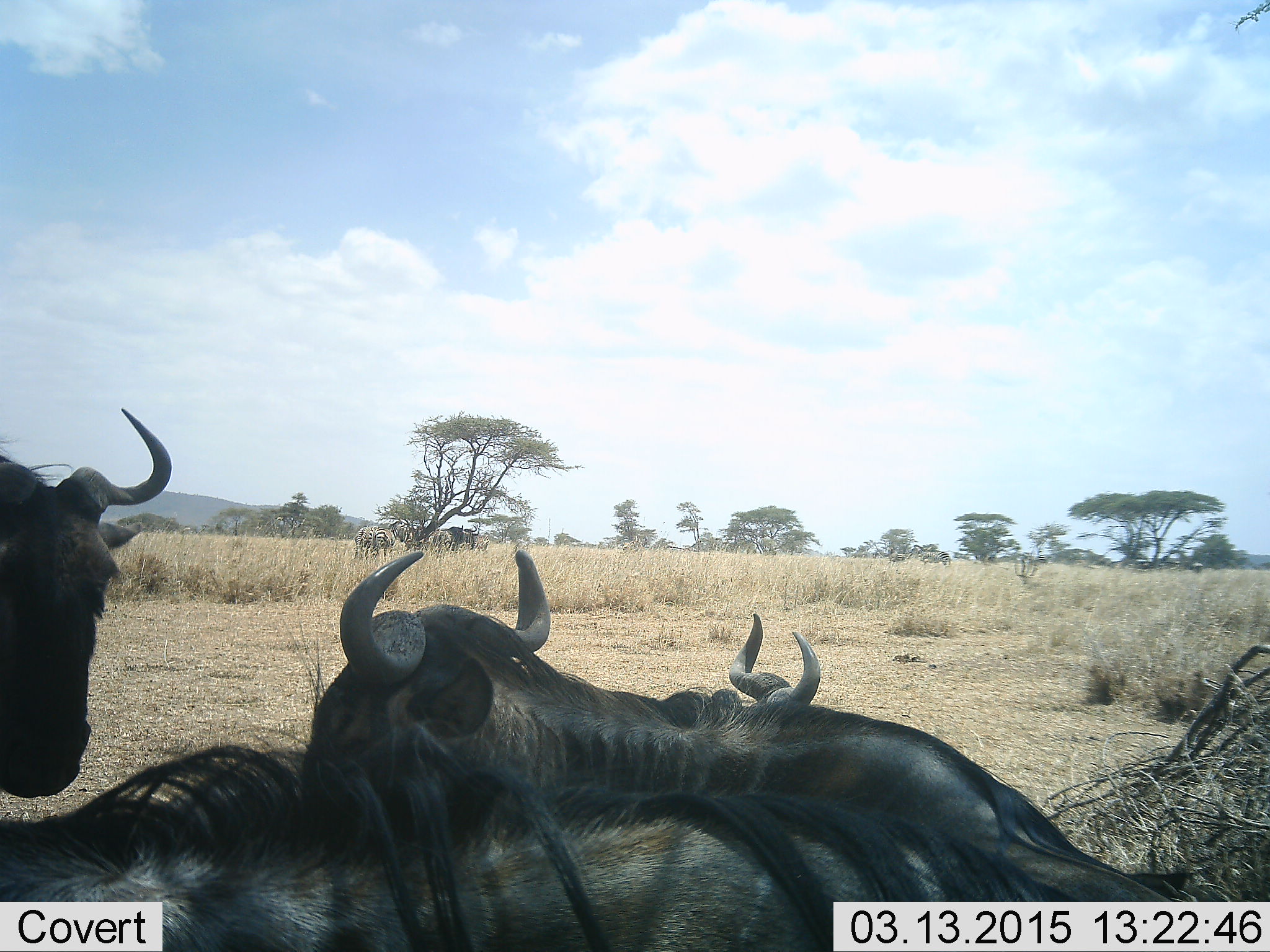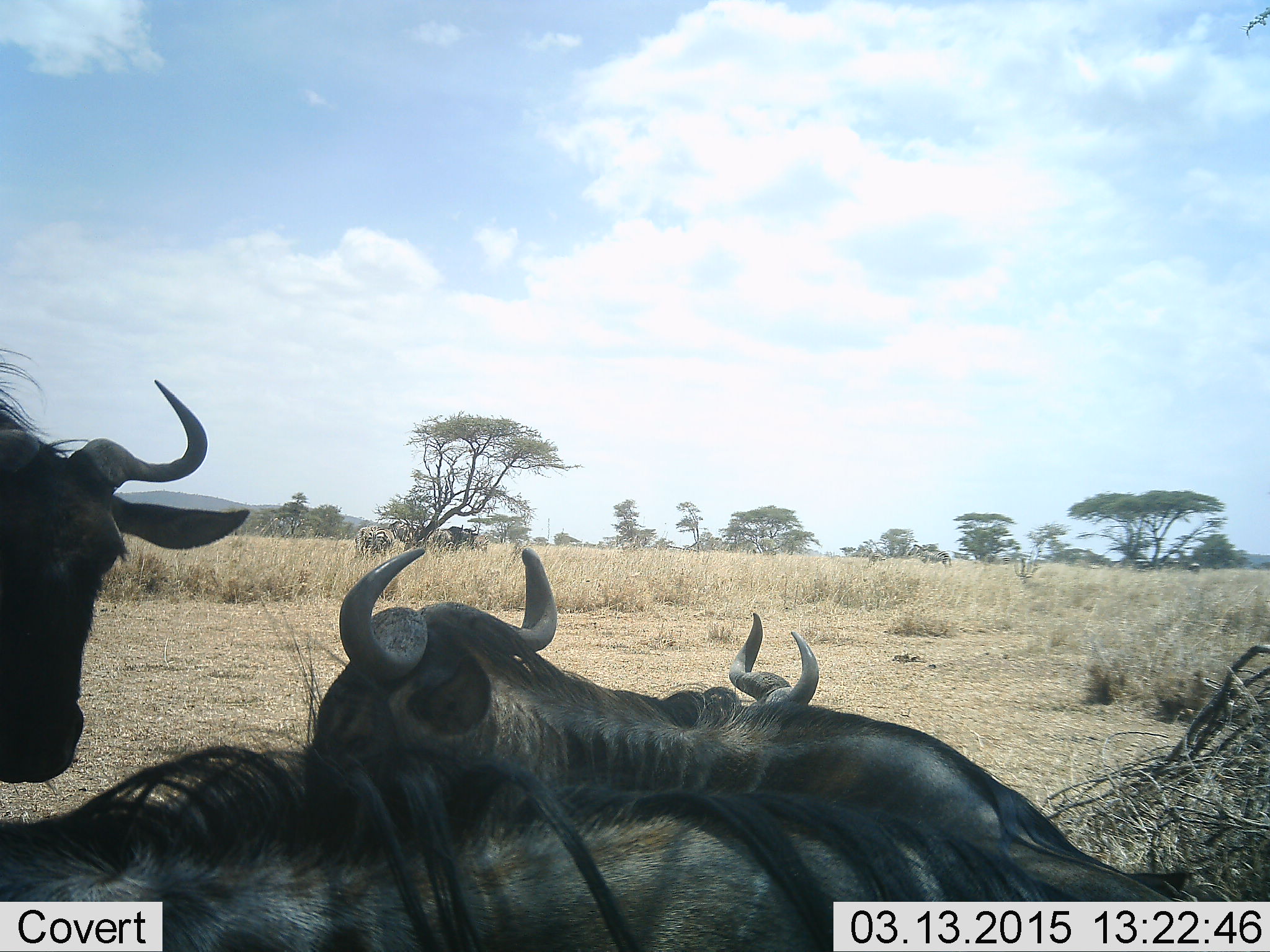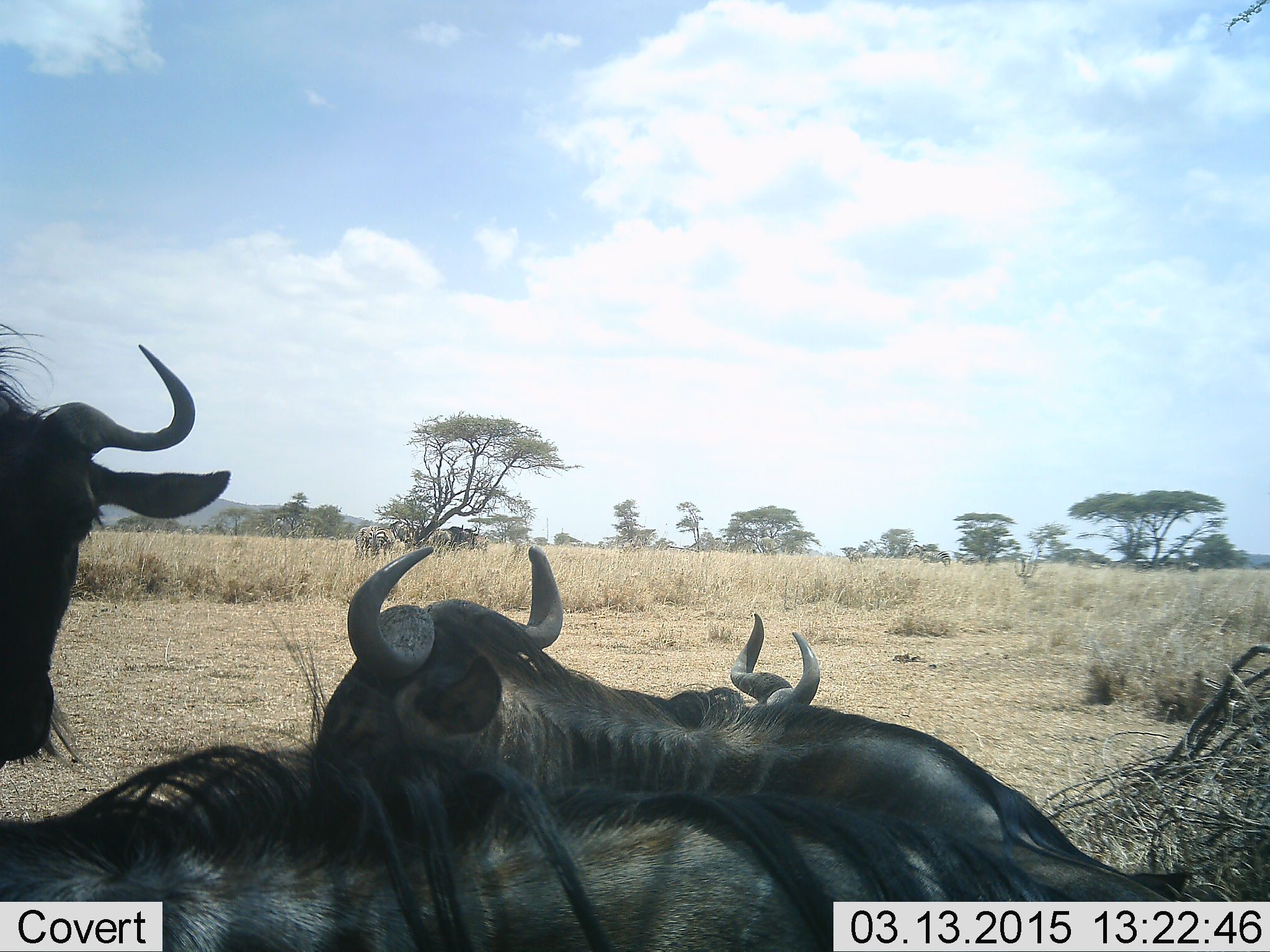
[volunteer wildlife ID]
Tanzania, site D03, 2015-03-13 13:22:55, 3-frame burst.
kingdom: Animalia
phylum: Chordata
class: Mammalia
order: Artiodactyla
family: Bovidae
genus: Connochaetes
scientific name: Connochaetes taurinus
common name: blue wildebeest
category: wildebeest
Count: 4.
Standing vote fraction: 50%.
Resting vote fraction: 92%.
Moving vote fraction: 8%.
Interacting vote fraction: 0%.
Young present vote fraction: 0%.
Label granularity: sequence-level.